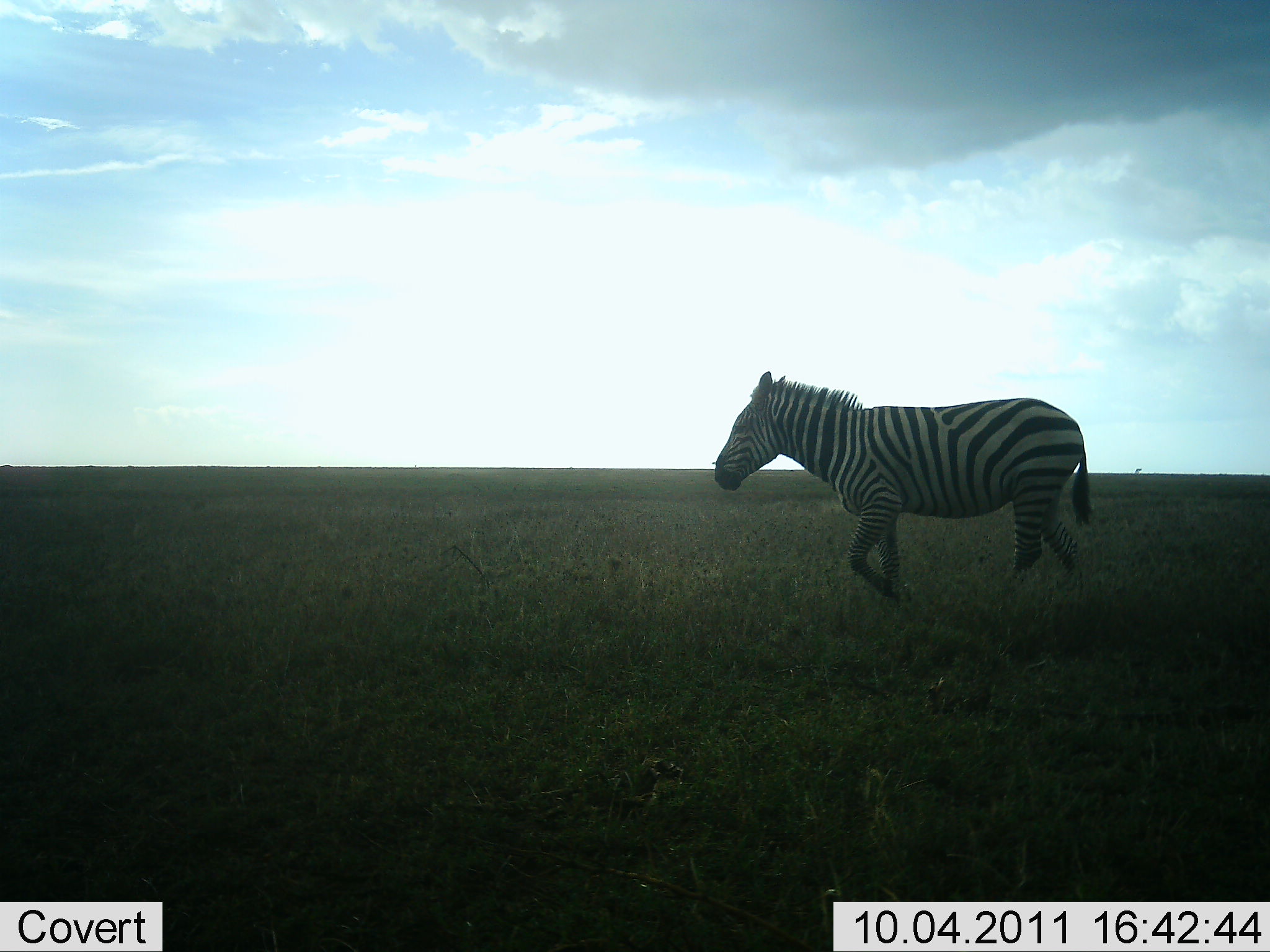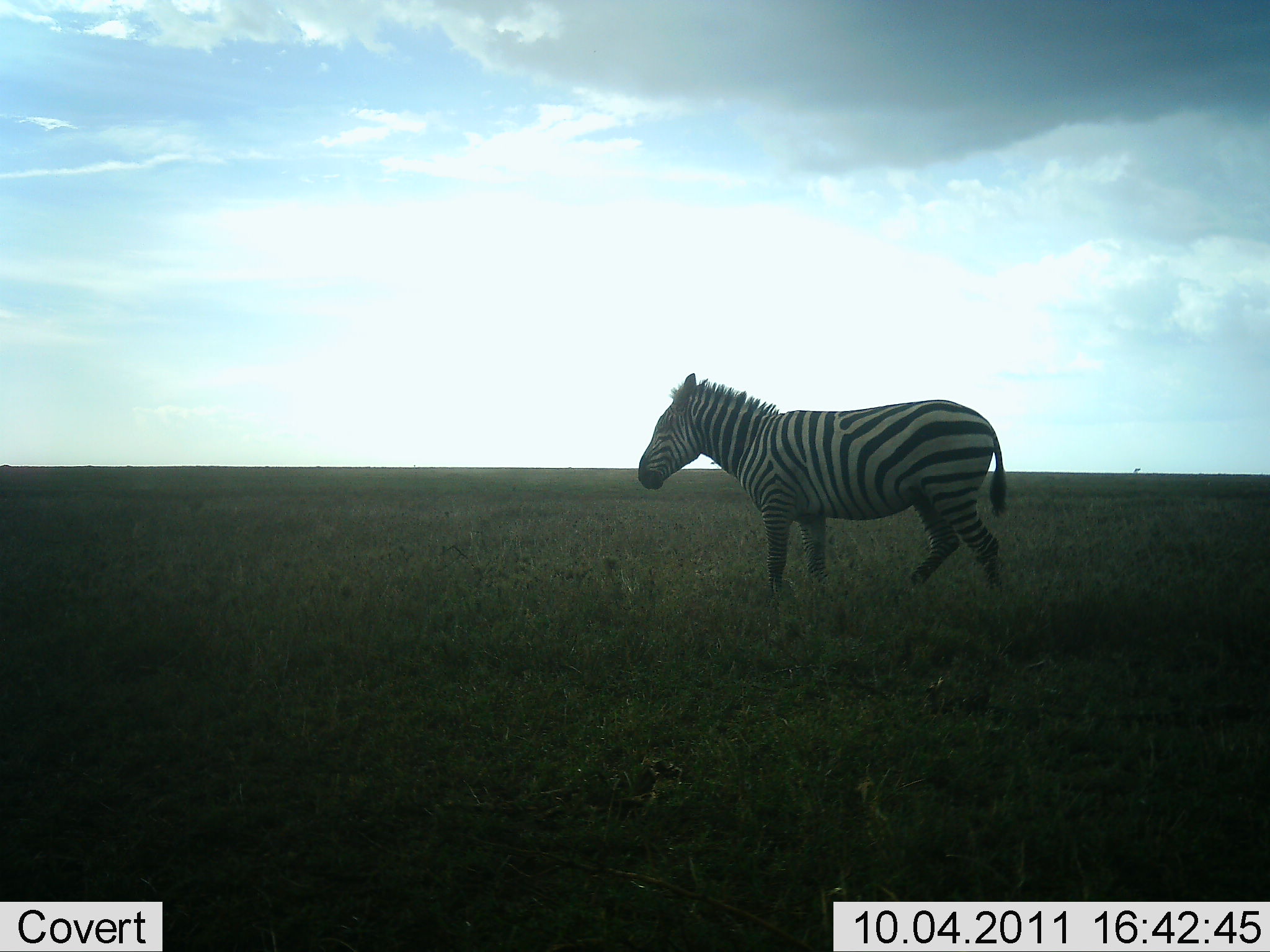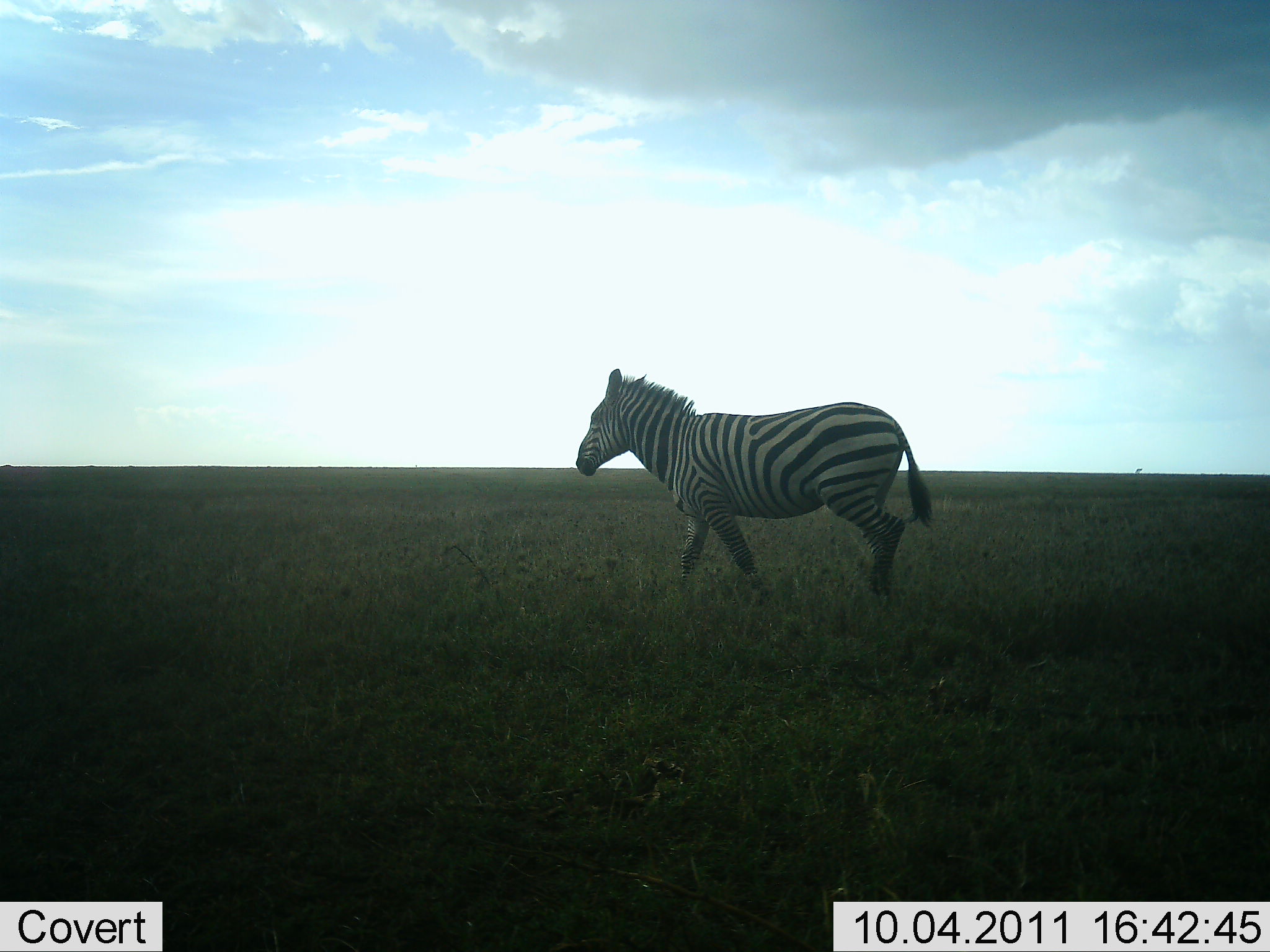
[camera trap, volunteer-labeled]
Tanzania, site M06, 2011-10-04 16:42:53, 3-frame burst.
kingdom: Animalia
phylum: Chordata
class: Mammalia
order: Perissodactyla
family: Equidae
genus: Equus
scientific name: Equus quagga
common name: plains zebra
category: zebra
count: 1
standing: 0%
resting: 0%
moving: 100%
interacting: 0%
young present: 0%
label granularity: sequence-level